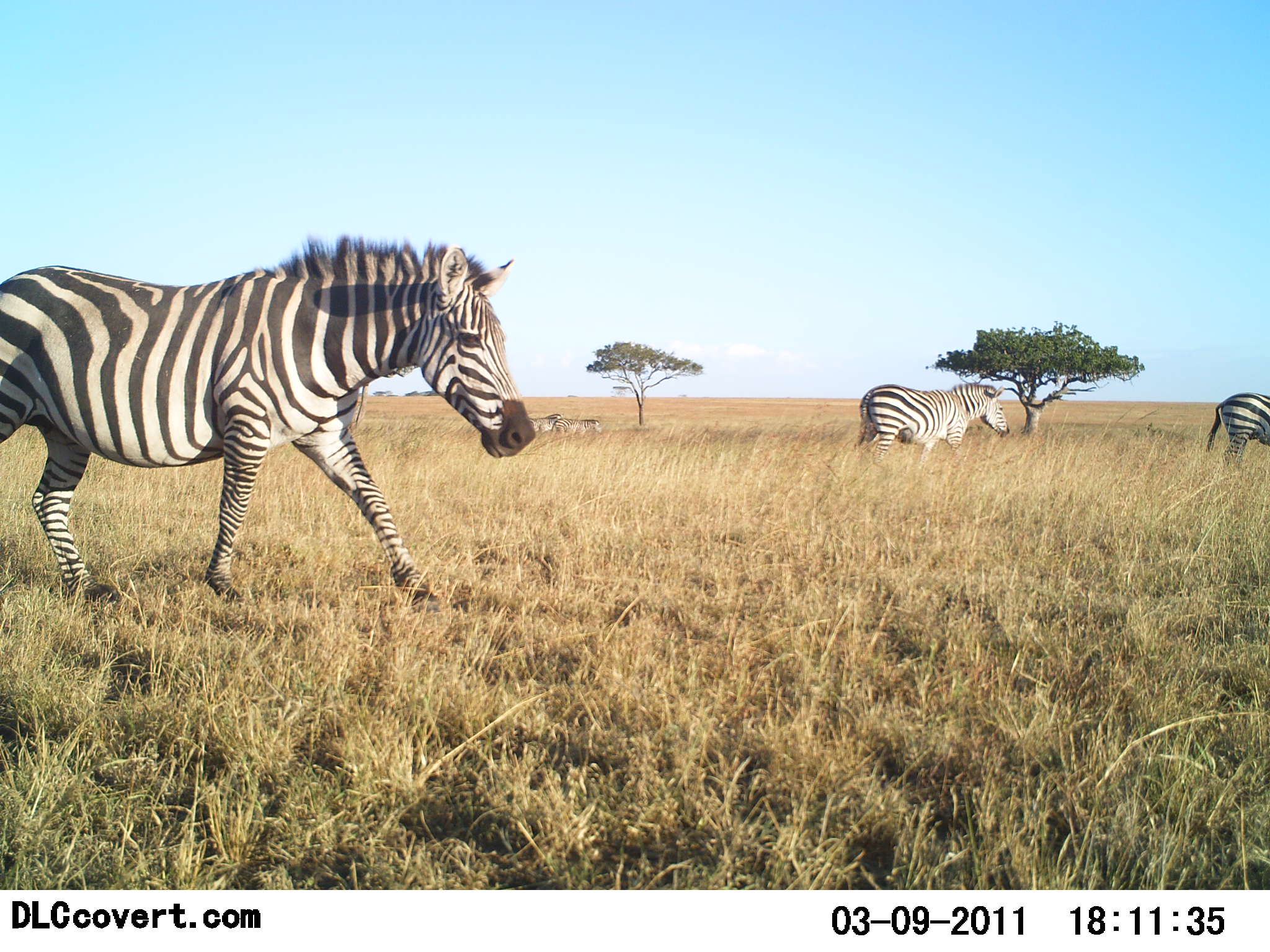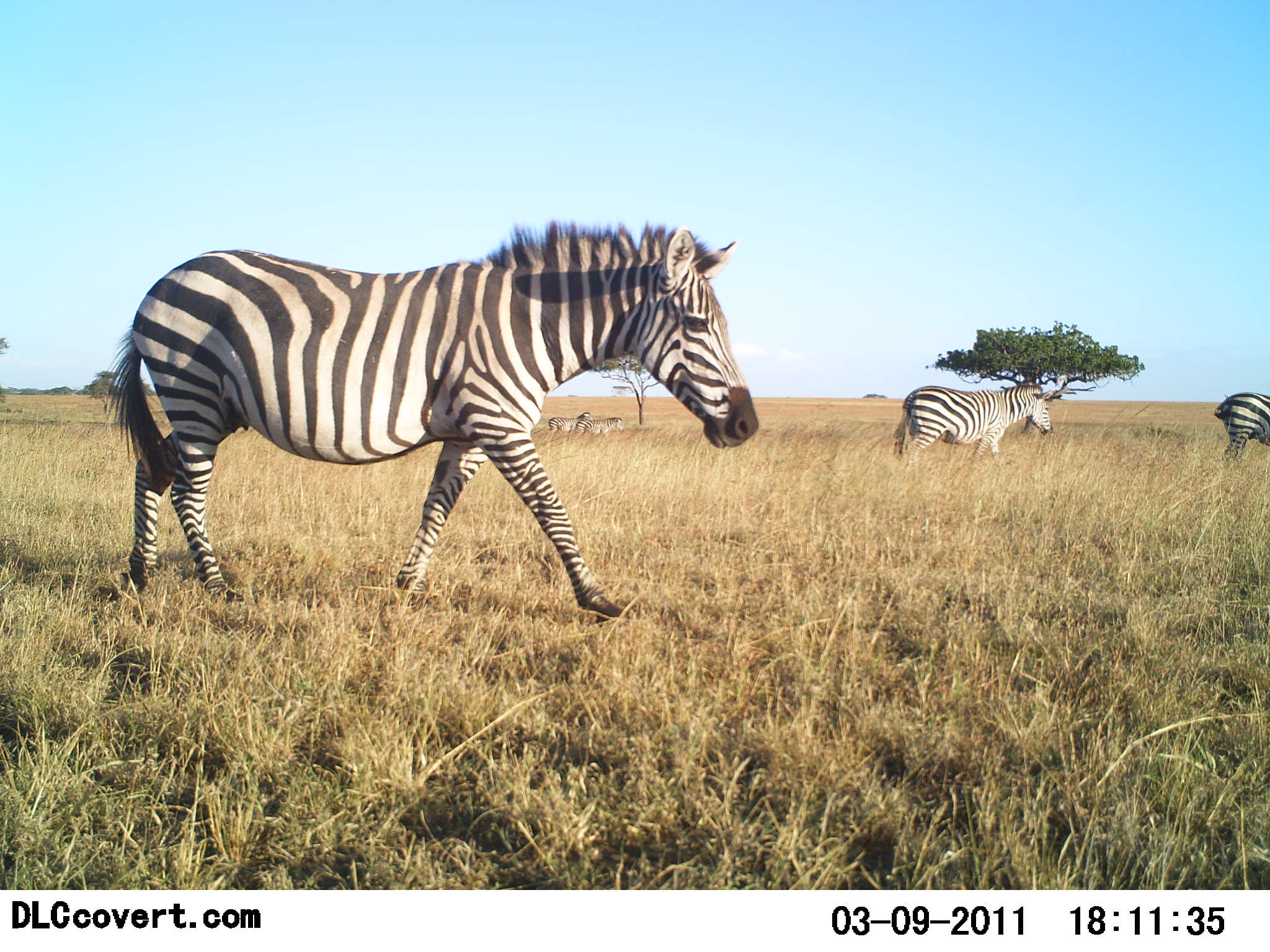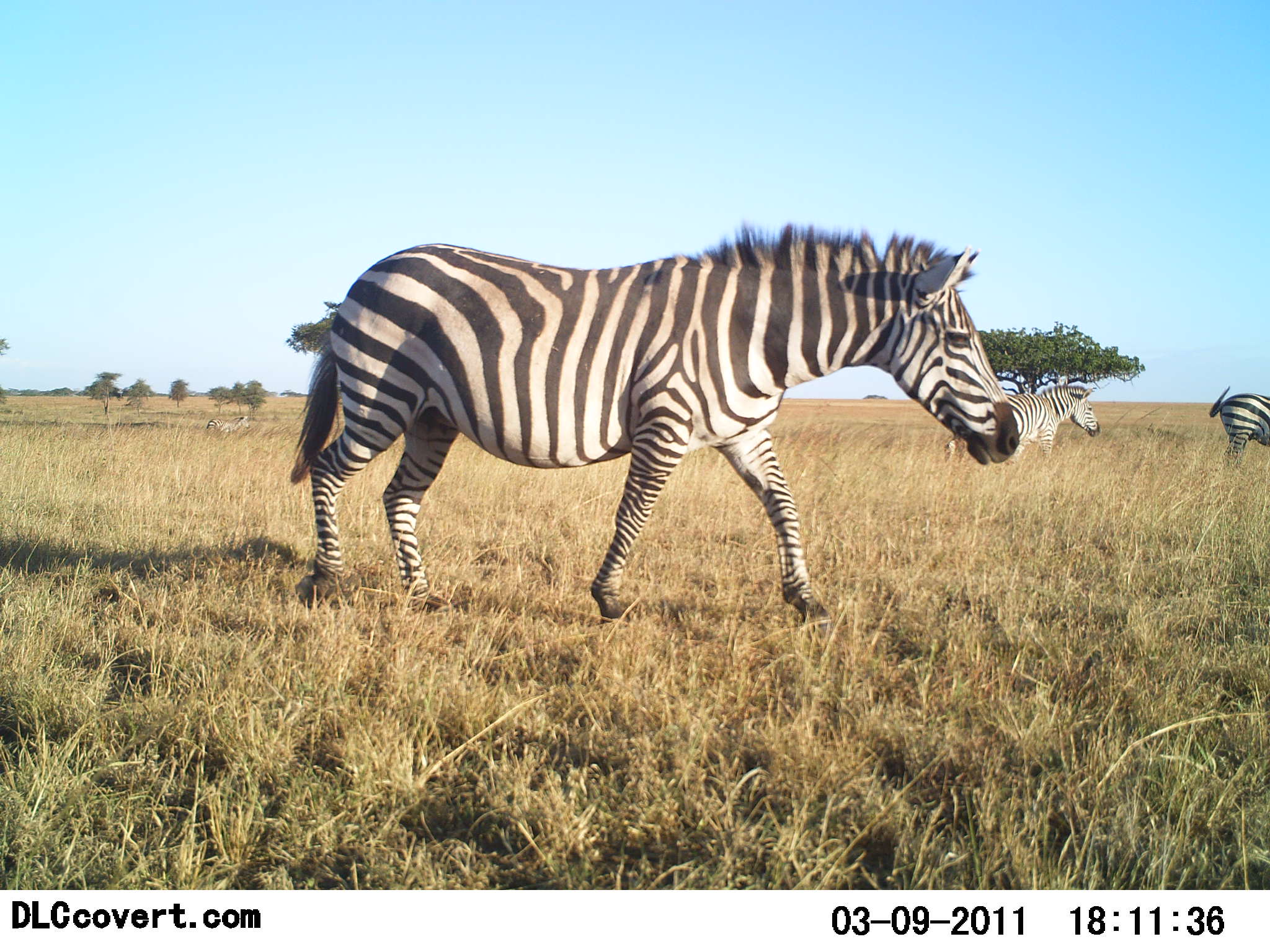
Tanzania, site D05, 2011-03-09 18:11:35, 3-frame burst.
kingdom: Animalia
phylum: Chordata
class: Mammalia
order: Perissodactyla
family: Equidae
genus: Equus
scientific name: Equus quagga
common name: plains zebra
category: zebra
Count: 5.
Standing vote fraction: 18%.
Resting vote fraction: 0%.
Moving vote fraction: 100%.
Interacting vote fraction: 0%.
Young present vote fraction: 0%.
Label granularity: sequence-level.